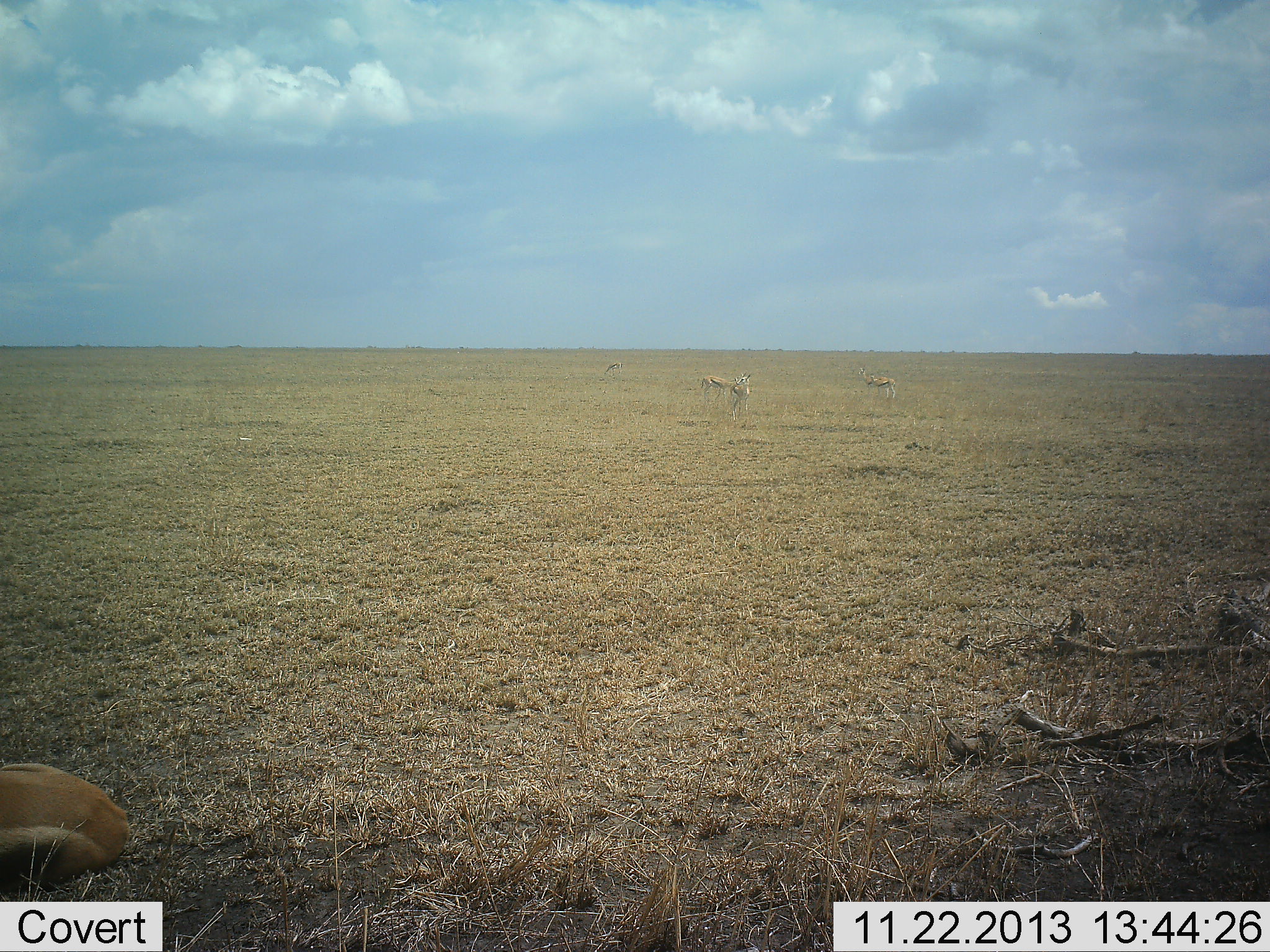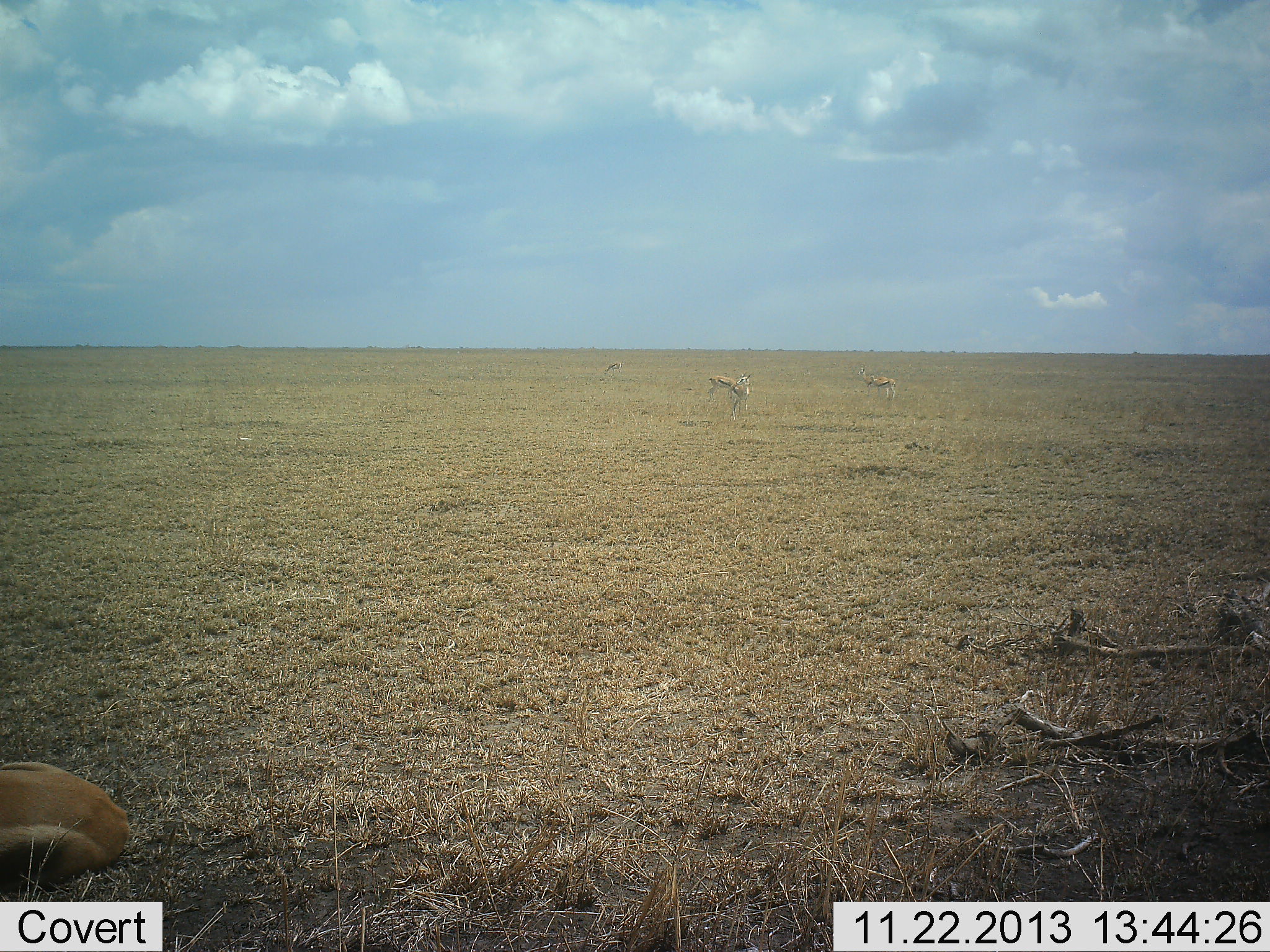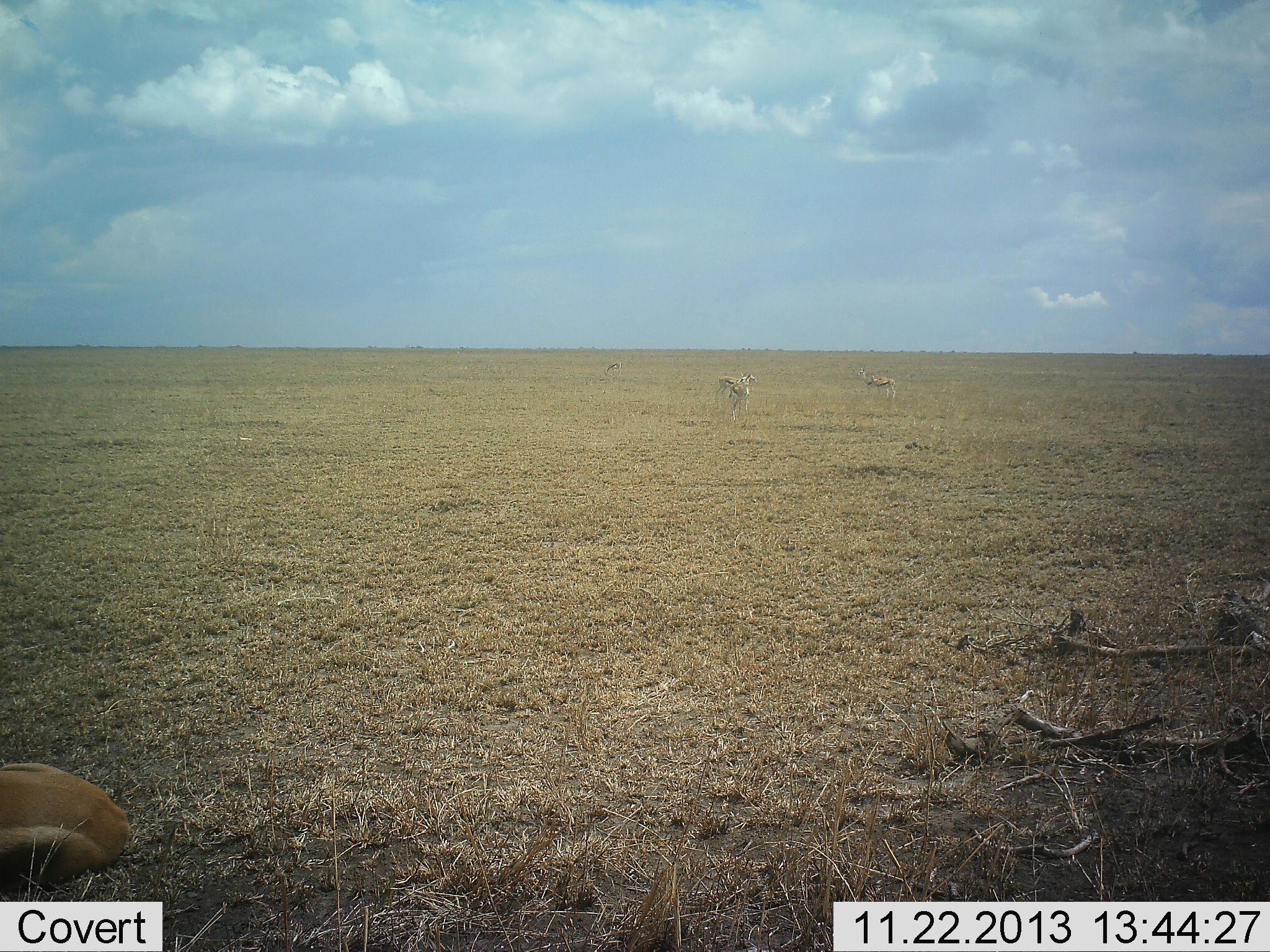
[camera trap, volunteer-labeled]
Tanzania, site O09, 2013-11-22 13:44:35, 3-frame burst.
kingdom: Animalia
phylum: Chordata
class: Mammalia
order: Artiodactyla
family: Bovidae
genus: Eudorcas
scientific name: Eudorcas thomsonii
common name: thomson's gazelle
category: gazellethomsons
Gazellethomsons (thomson's gazelle) (Eudorcas thomsonii), count 4. Behavior (volunteer vote fractions): standing 78%, resting 61%, moving 30%, interacting 0%. Young present (vote fraction): 0%. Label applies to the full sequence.